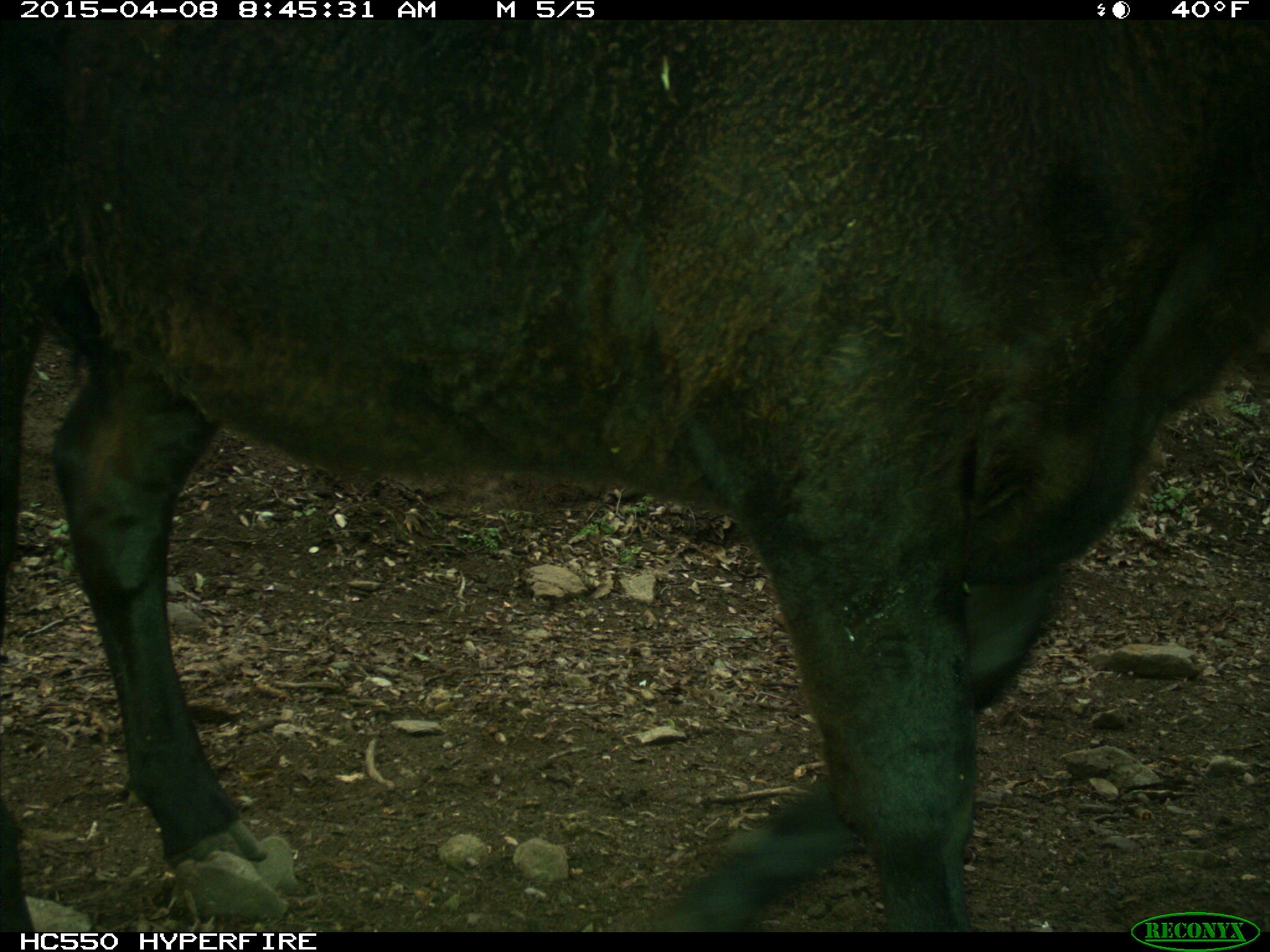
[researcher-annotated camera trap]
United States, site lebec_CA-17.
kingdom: Animalia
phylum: Chordata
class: Mammalia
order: Artiodactyla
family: Bovidae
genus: Bos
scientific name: Bos taurus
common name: domestic cow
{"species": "Bos taurus (domestic cow)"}